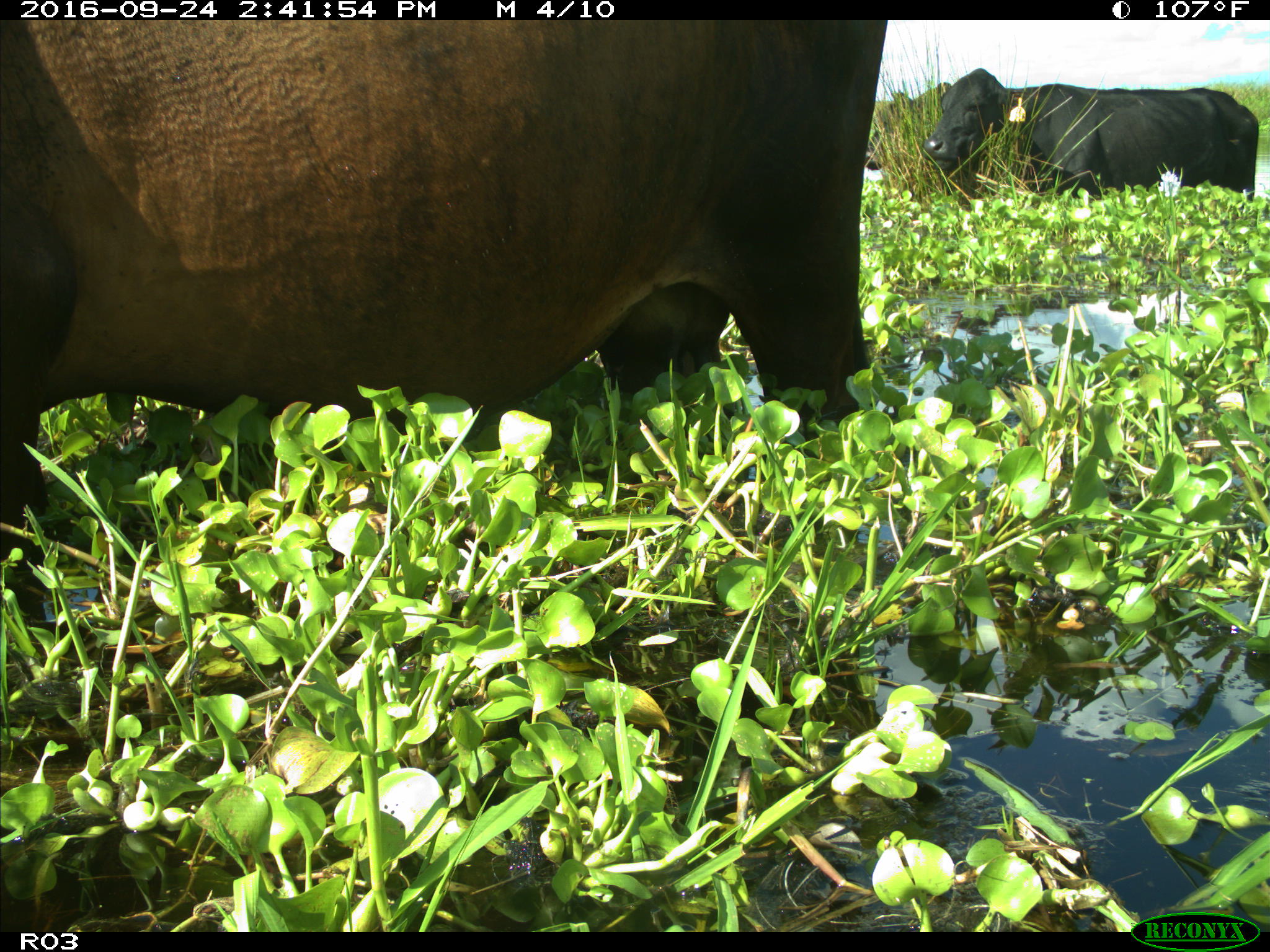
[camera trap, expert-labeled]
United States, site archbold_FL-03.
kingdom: Animalia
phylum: Chordata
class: Mammalia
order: Artiodactyla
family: Bovidae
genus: Bos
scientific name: Bos taurus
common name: domestic cow